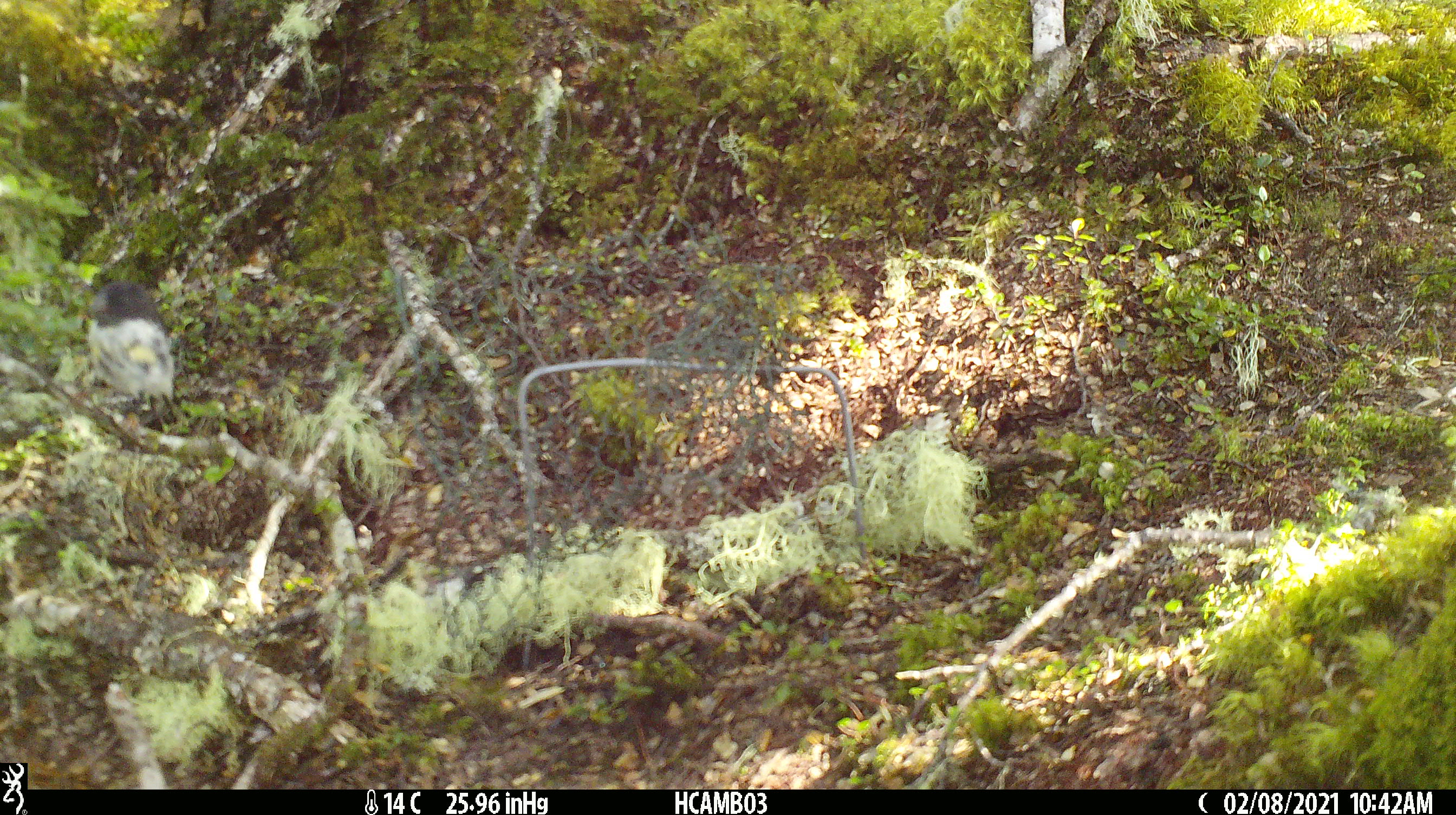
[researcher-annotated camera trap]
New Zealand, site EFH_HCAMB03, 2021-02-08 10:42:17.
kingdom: Animalia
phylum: Chordata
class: Aves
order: Passeriformes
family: Petroicidae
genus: Petroica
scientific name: Petroica macrocephala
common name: tomtit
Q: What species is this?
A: Tomtit (Petroica macrocephala).